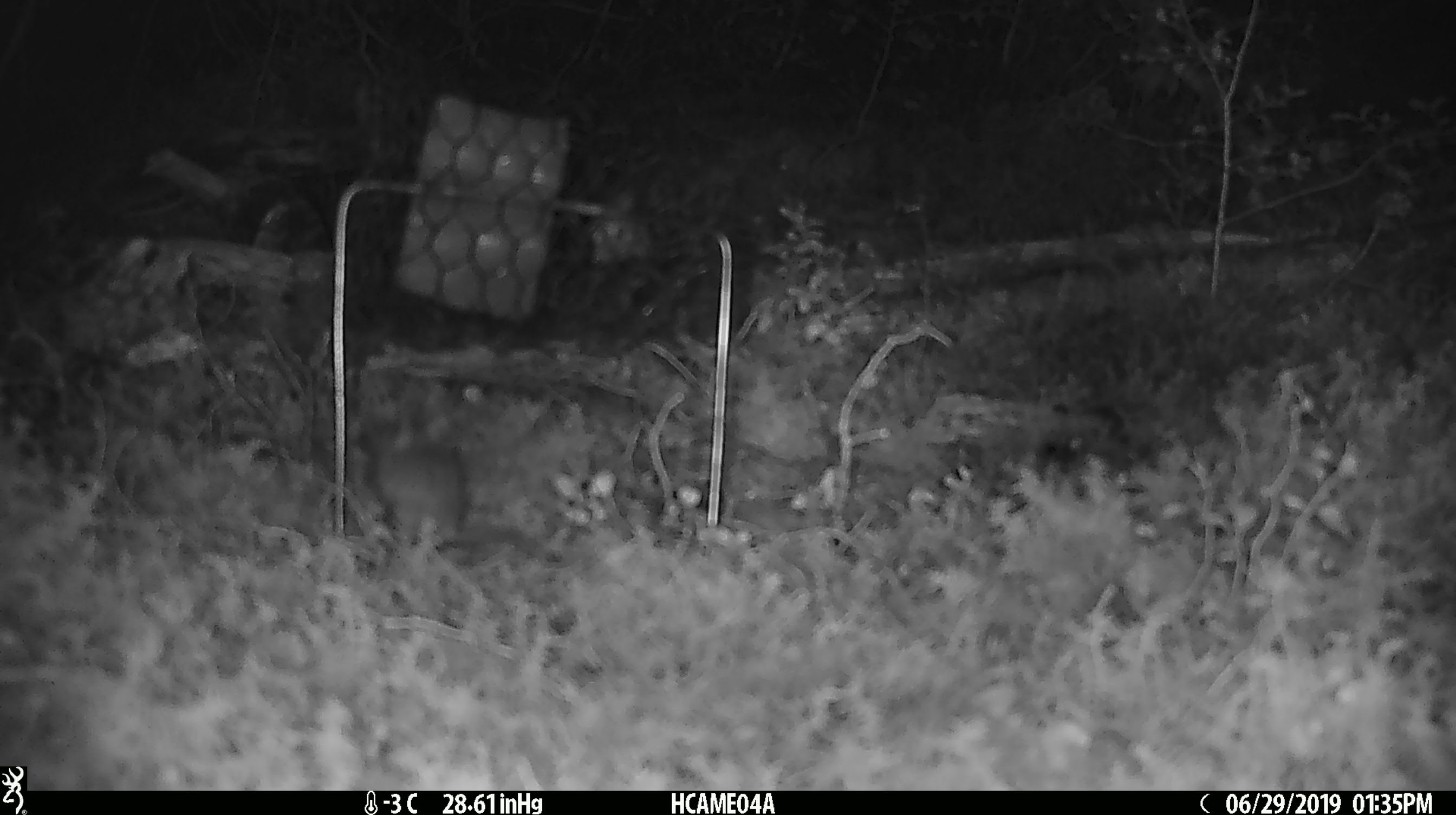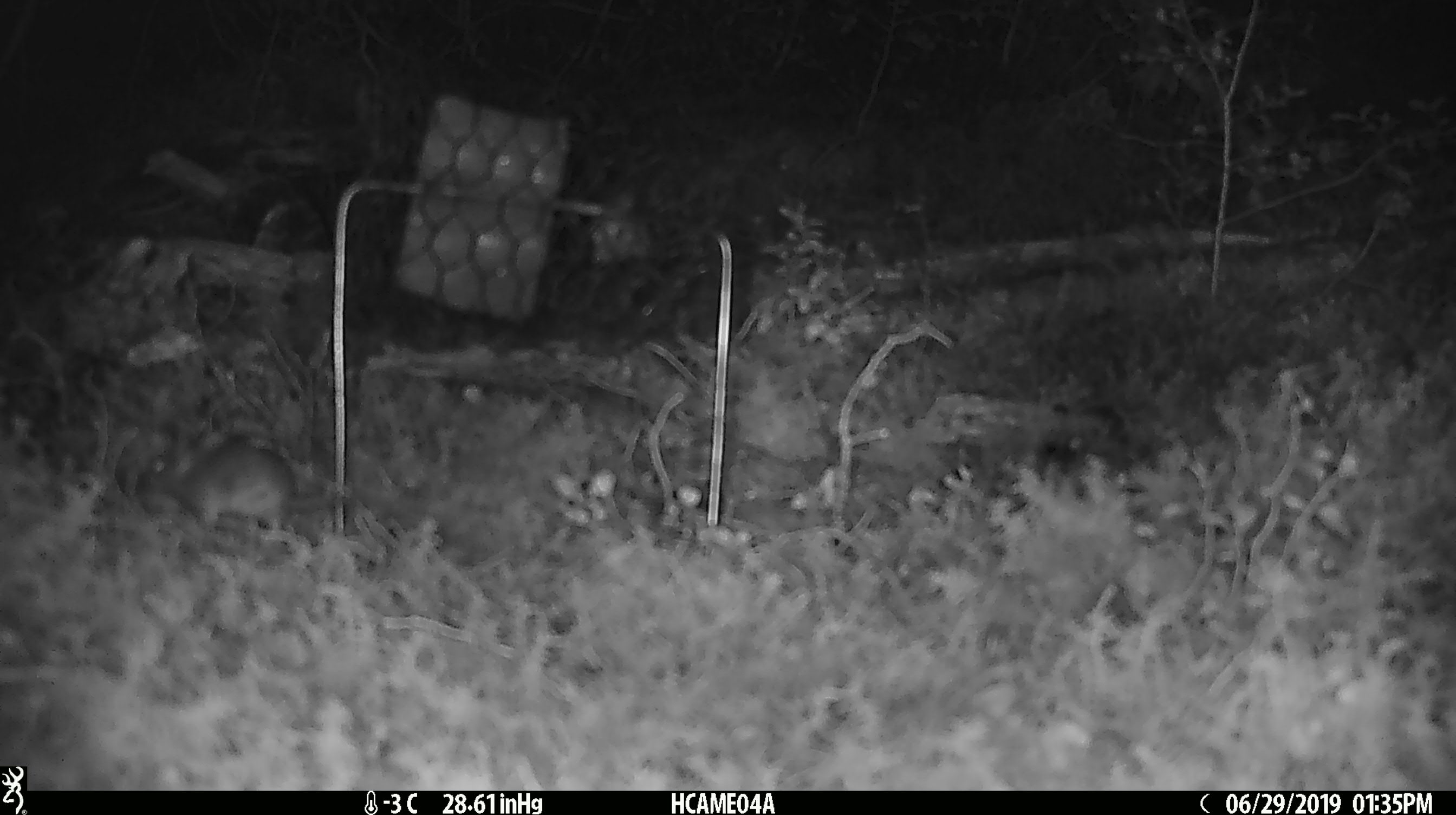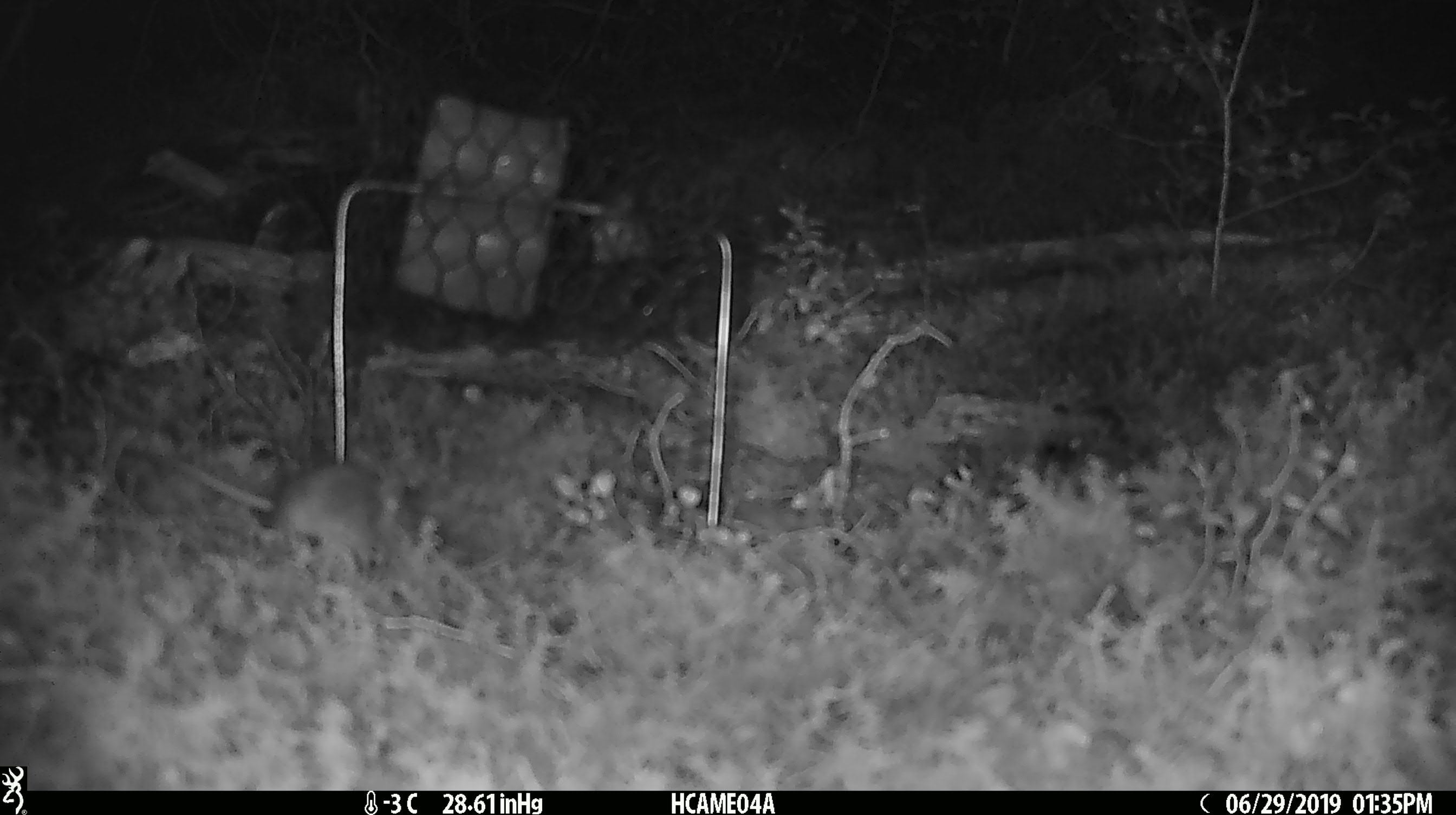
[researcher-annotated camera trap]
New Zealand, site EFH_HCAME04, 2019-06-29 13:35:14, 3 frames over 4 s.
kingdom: Animalia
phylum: Chordata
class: Mammalia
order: Rodentia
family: Muridae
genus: Mus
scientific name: Mus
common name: mouse